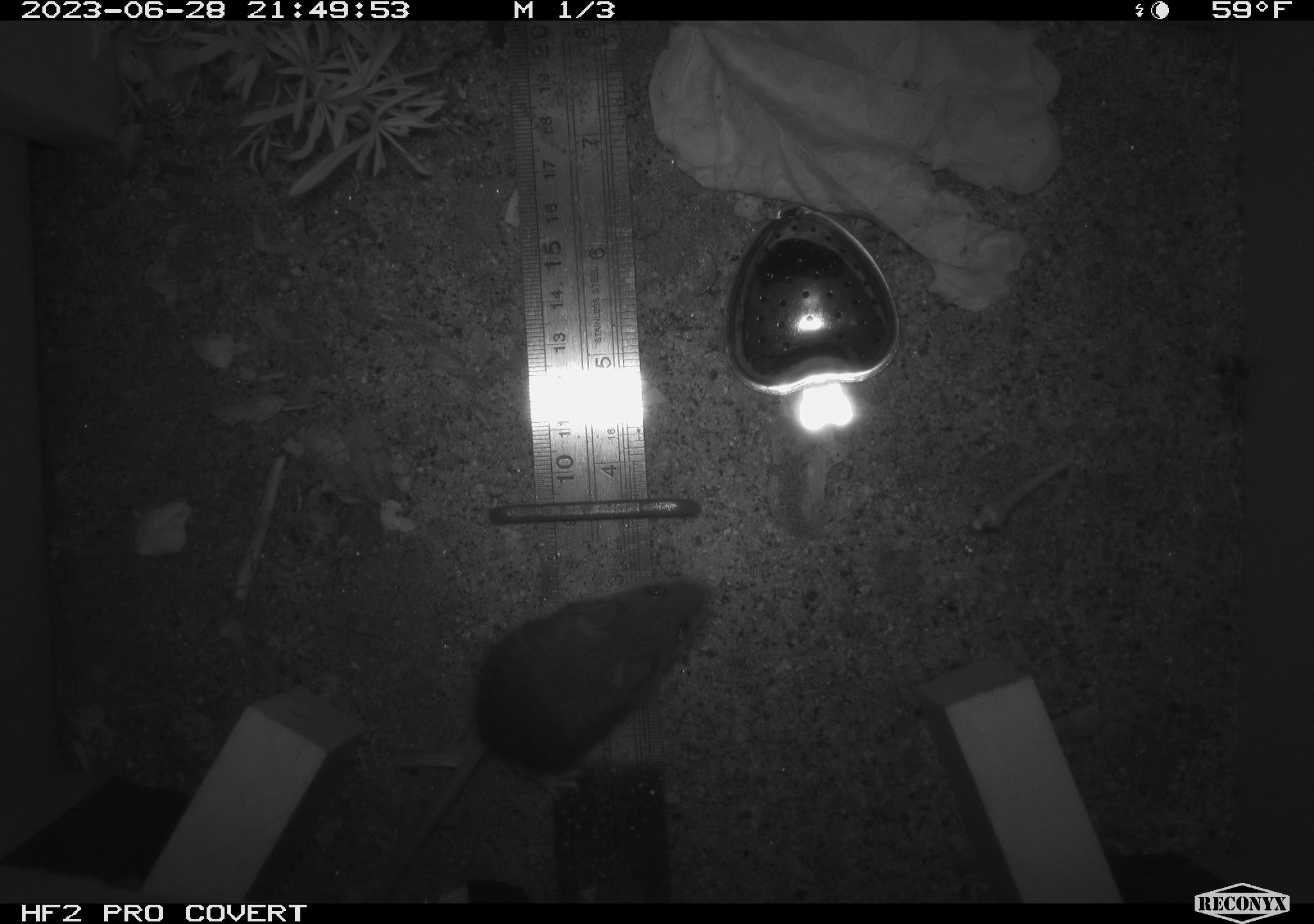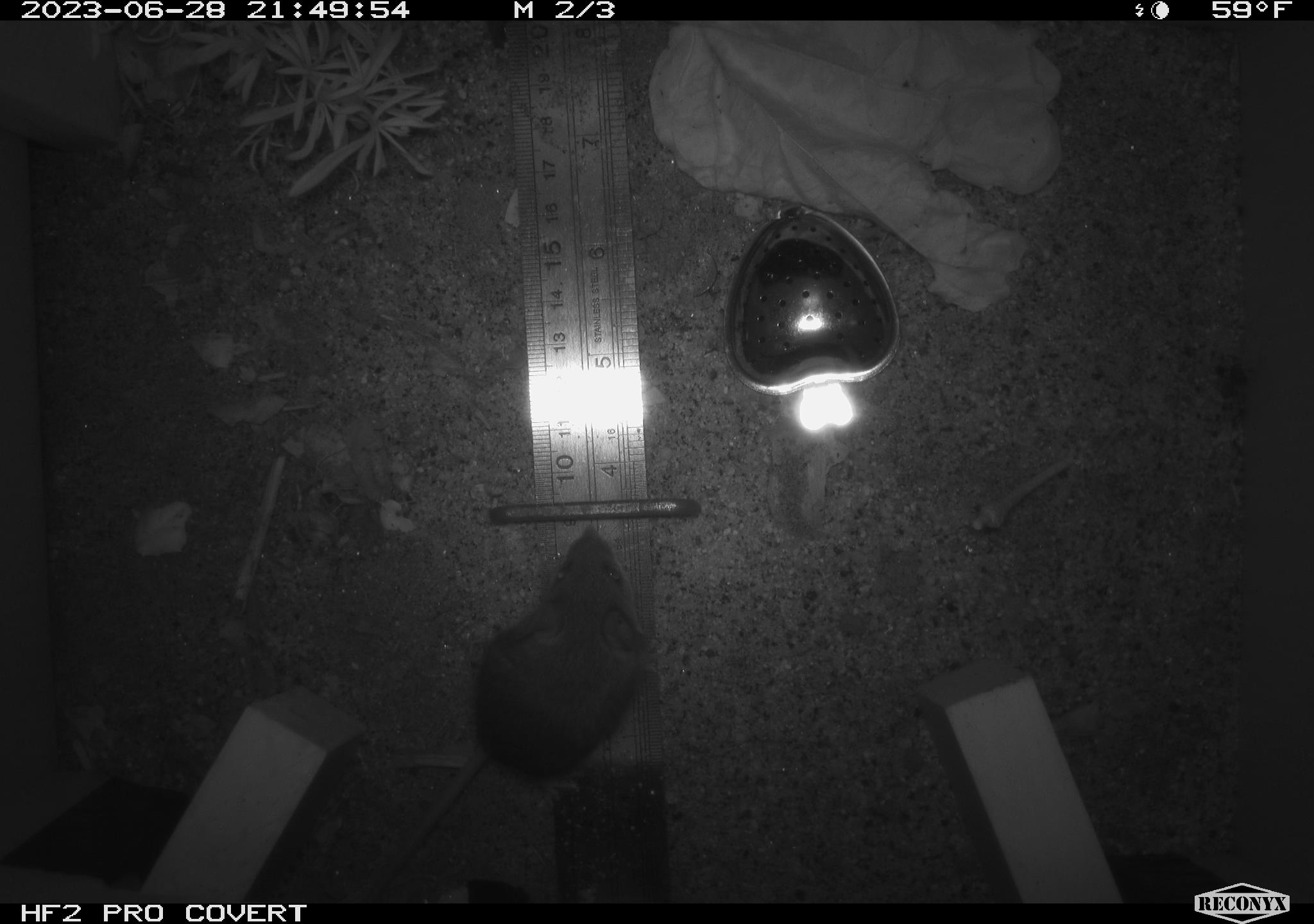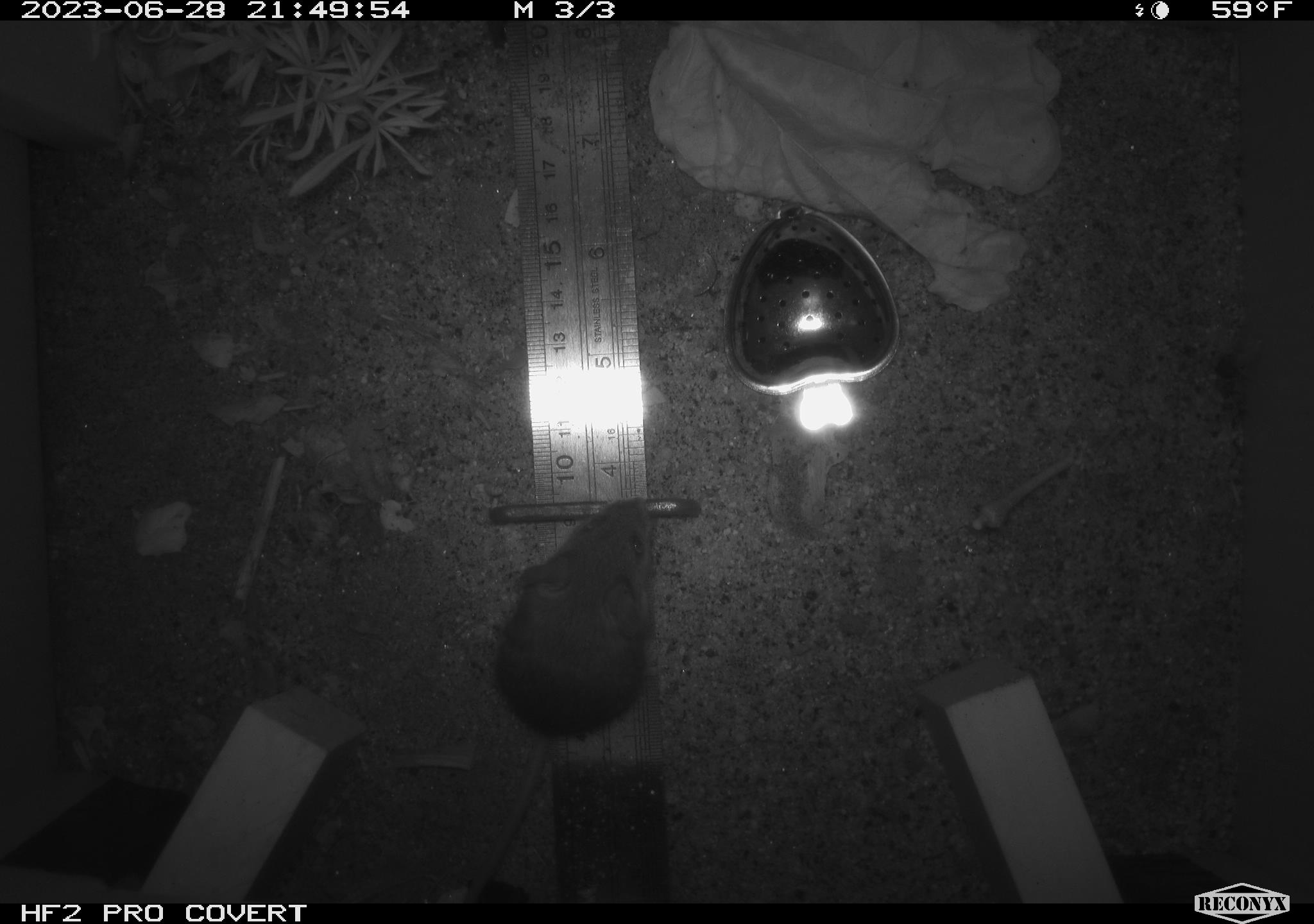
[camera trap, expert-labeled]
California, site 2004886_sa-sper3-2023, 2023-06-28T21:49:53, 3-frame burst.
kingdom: Animalia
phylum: Chordata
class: Mammalia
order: Rodentia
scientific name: Rodentia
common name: mouse species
Mouse species (Rodentia).